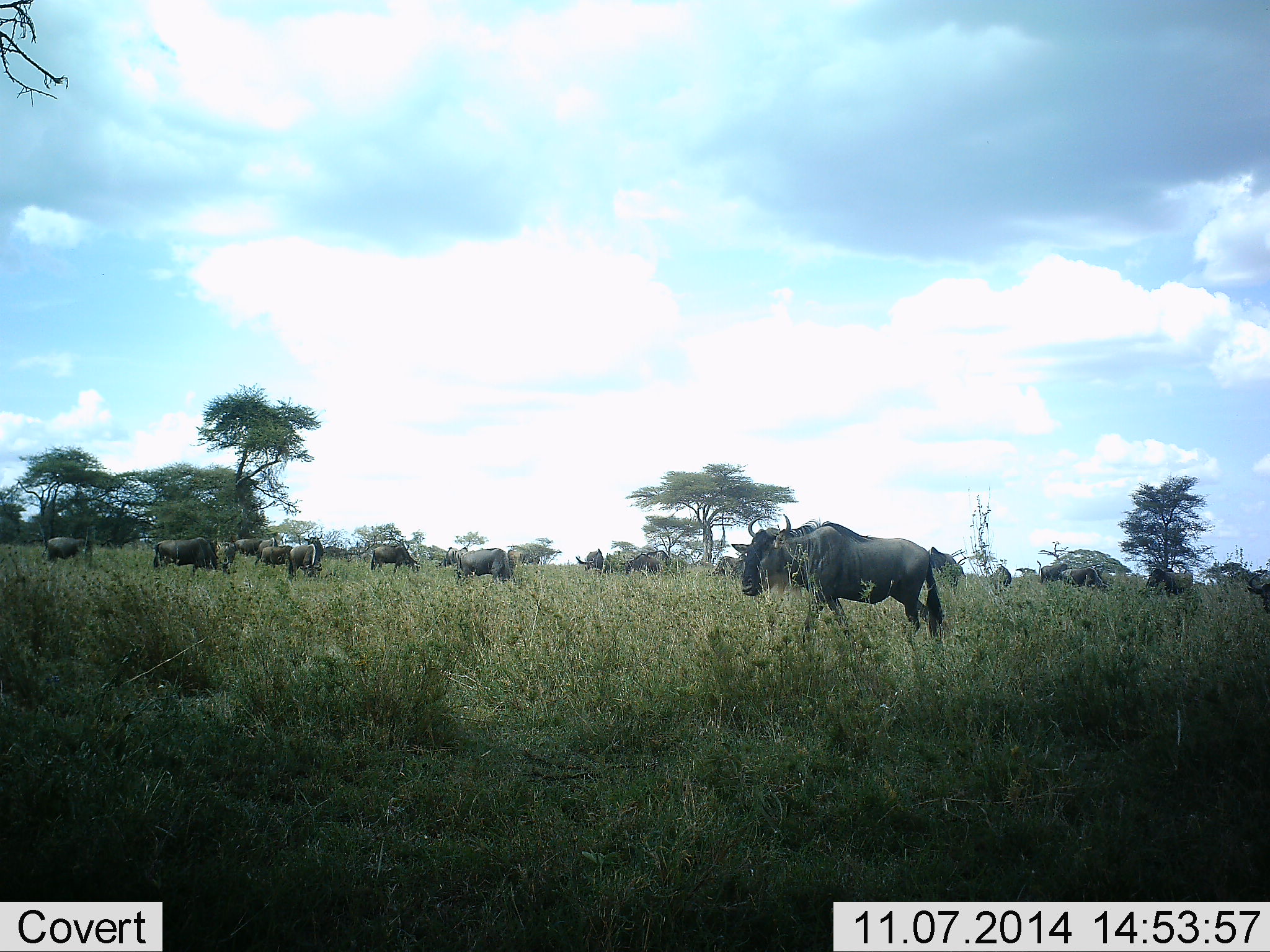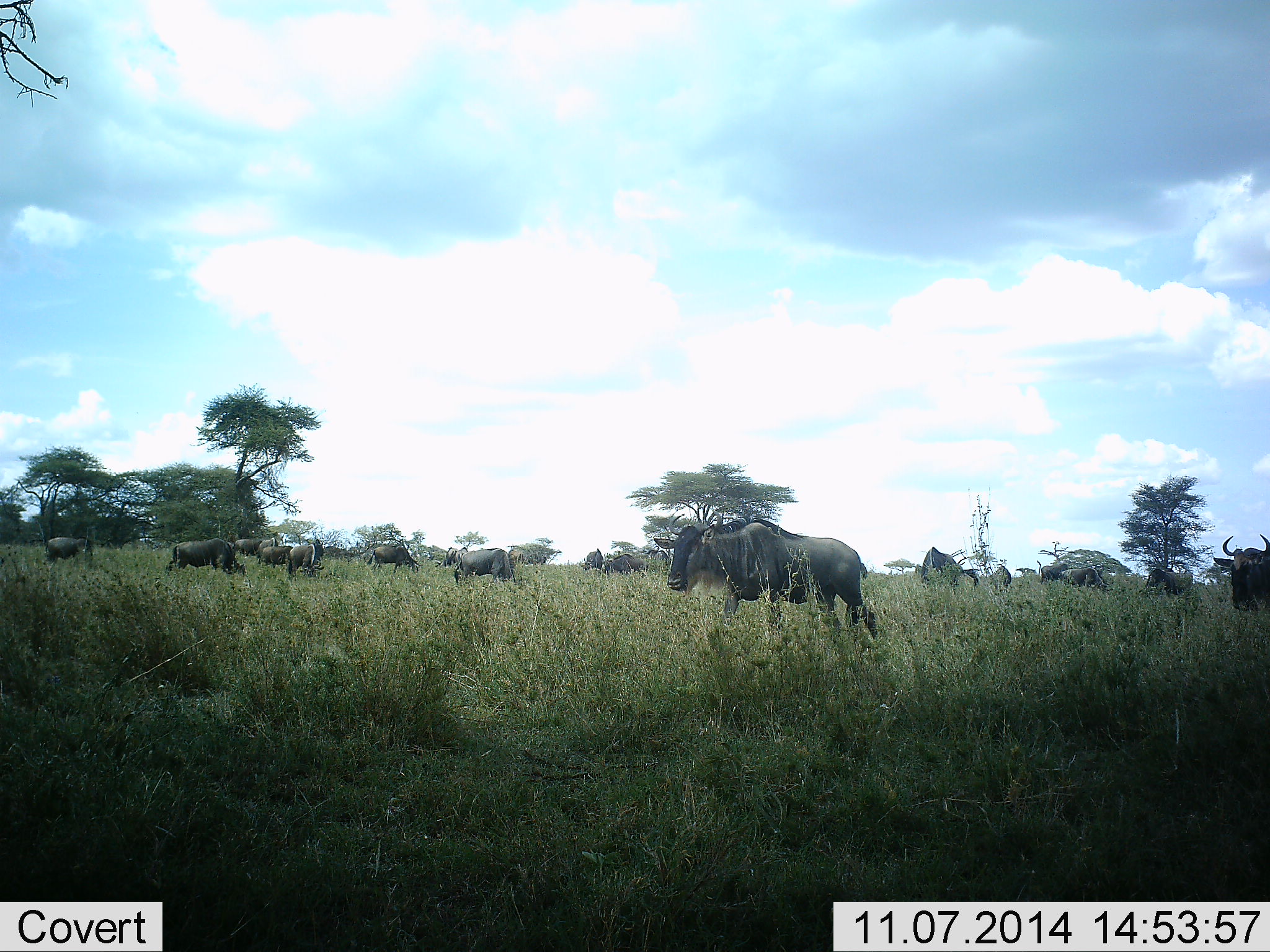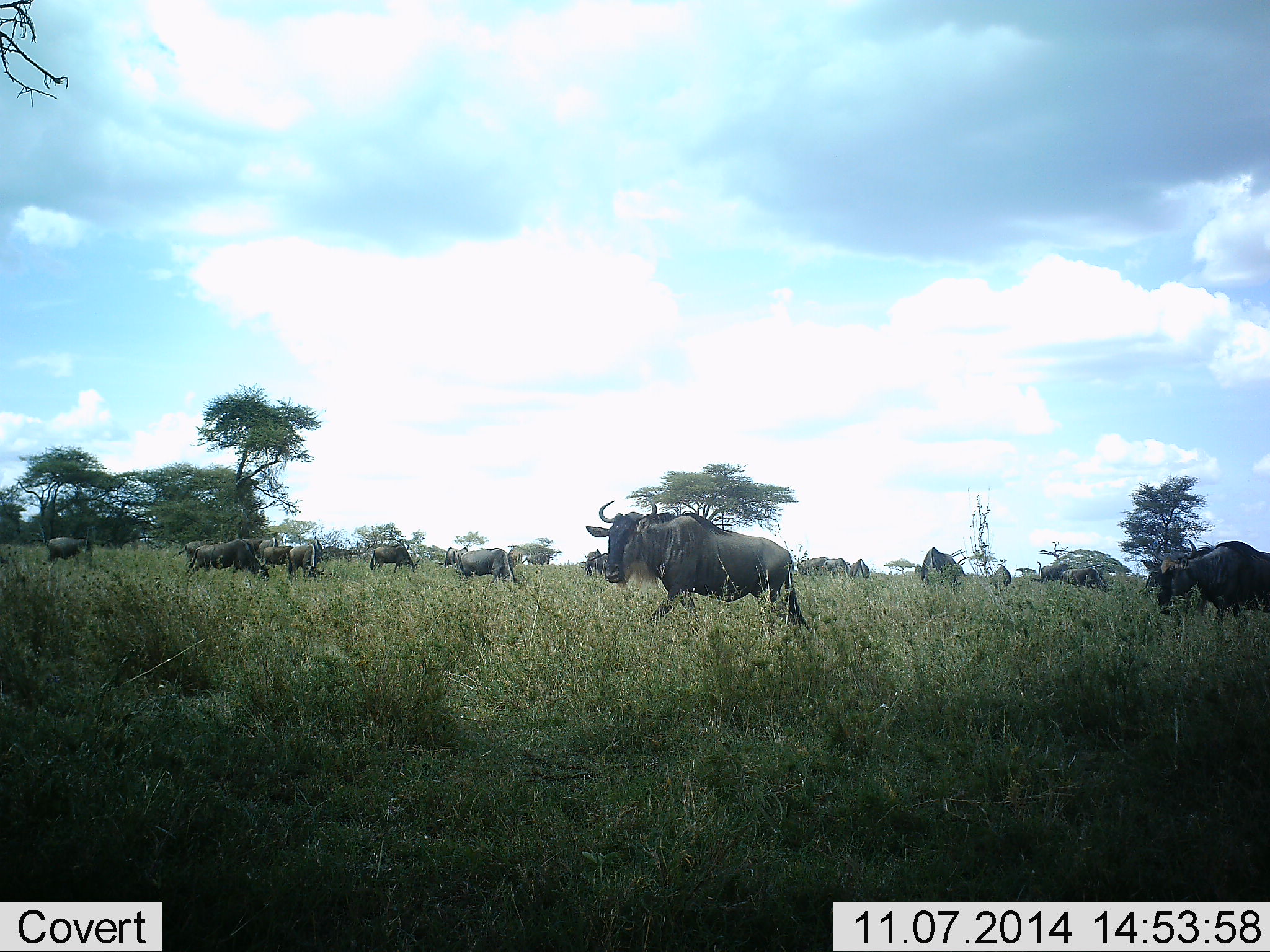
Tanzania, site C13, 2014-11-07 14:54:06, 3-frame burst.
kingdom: Animalia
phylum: Chordata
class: Mammalia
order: Artiodactyla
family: Bovidae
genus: Connochaetes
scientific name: Connochaetes taurinus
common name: blue wildebeest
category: wildebeest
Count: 11-50.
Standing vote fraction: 30%.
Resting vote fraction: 0%.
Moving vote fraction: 70%.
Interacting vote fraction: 10%.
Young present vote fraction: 0%.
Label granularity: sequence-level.